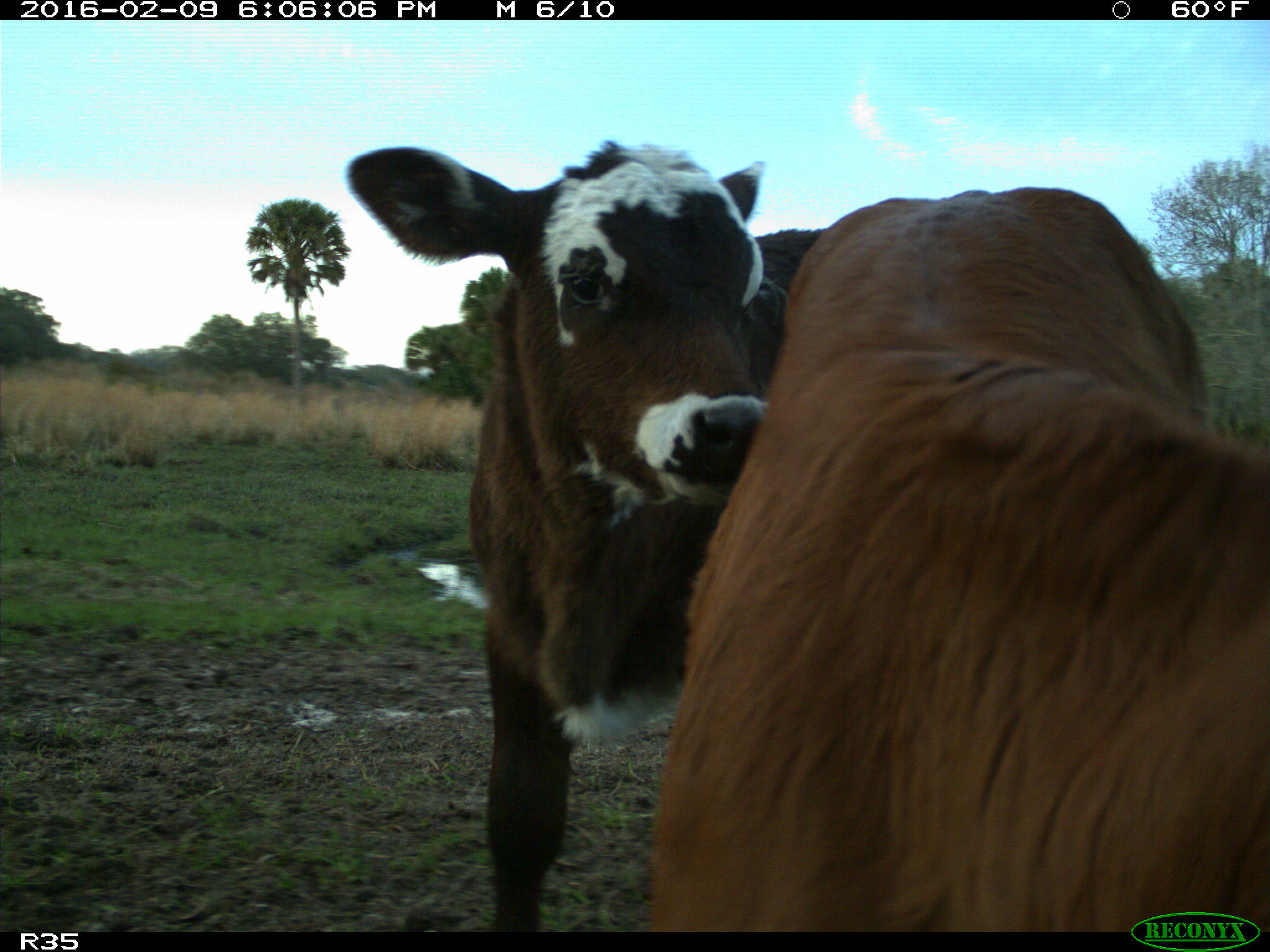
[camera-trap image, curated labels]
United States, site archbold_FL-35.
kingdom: Animalia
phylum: Chordata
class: Mammalia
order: Artiodactyla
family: Bovidae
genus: Bos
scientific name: Bos taurus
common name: domestic cow